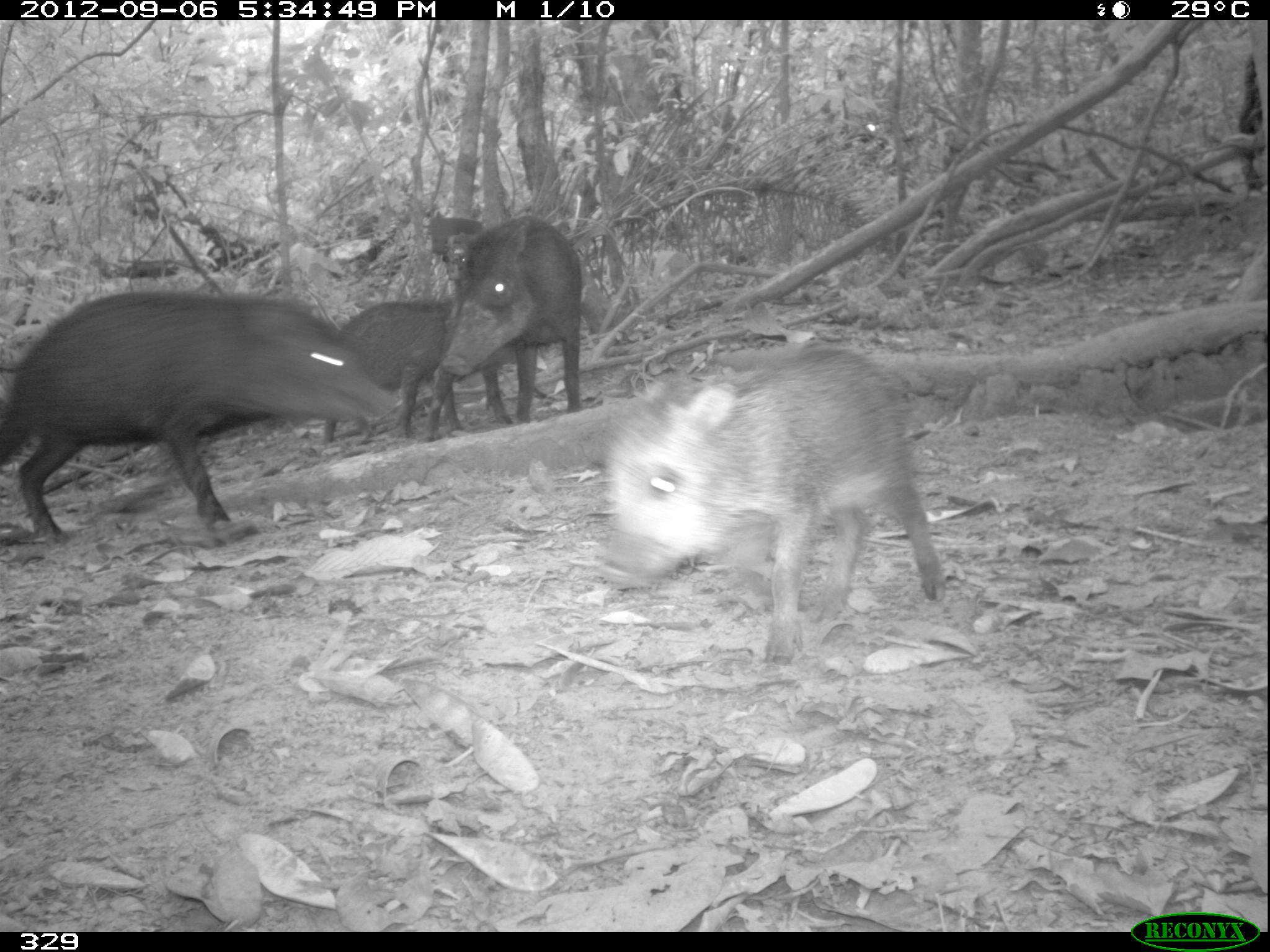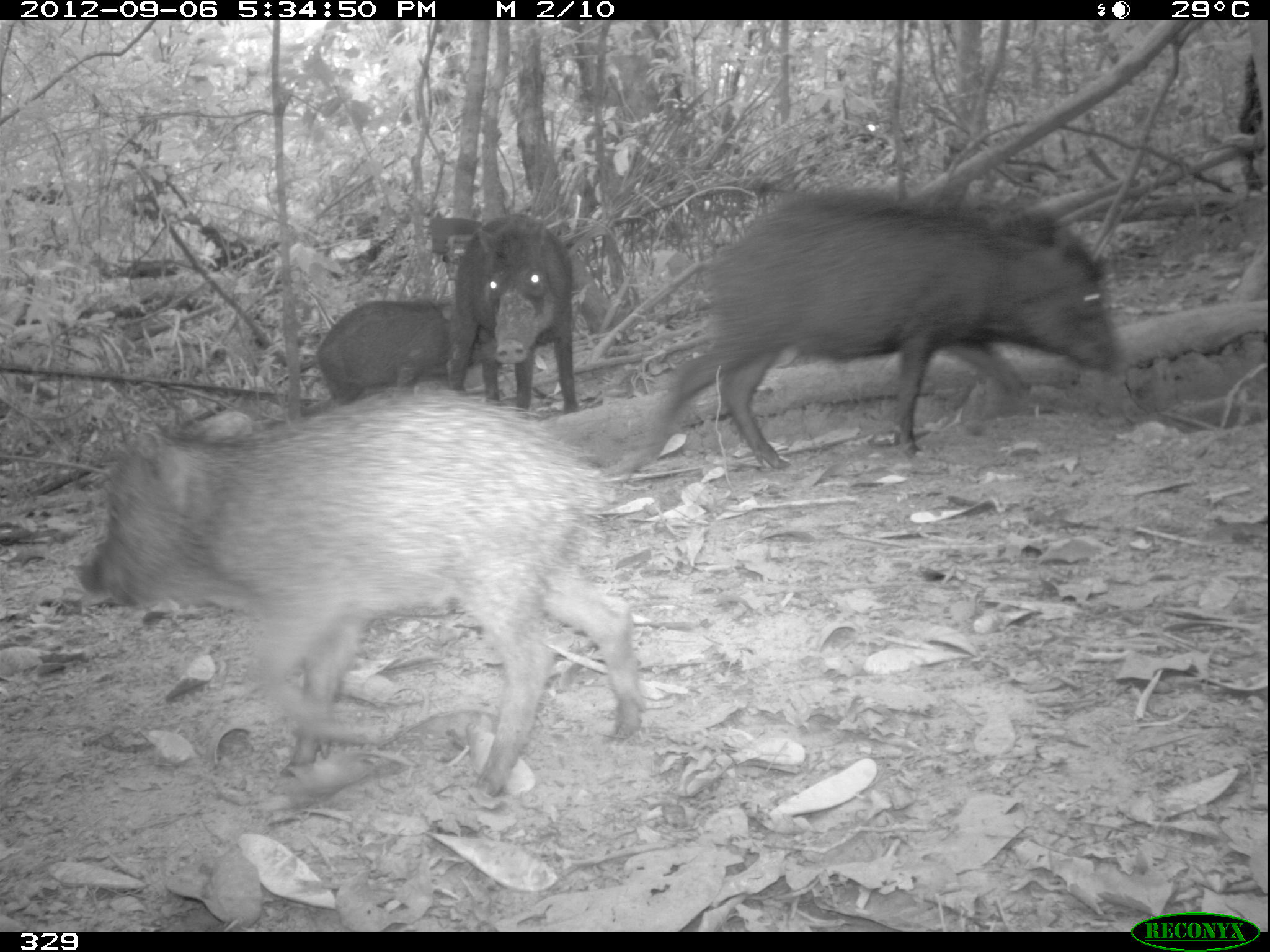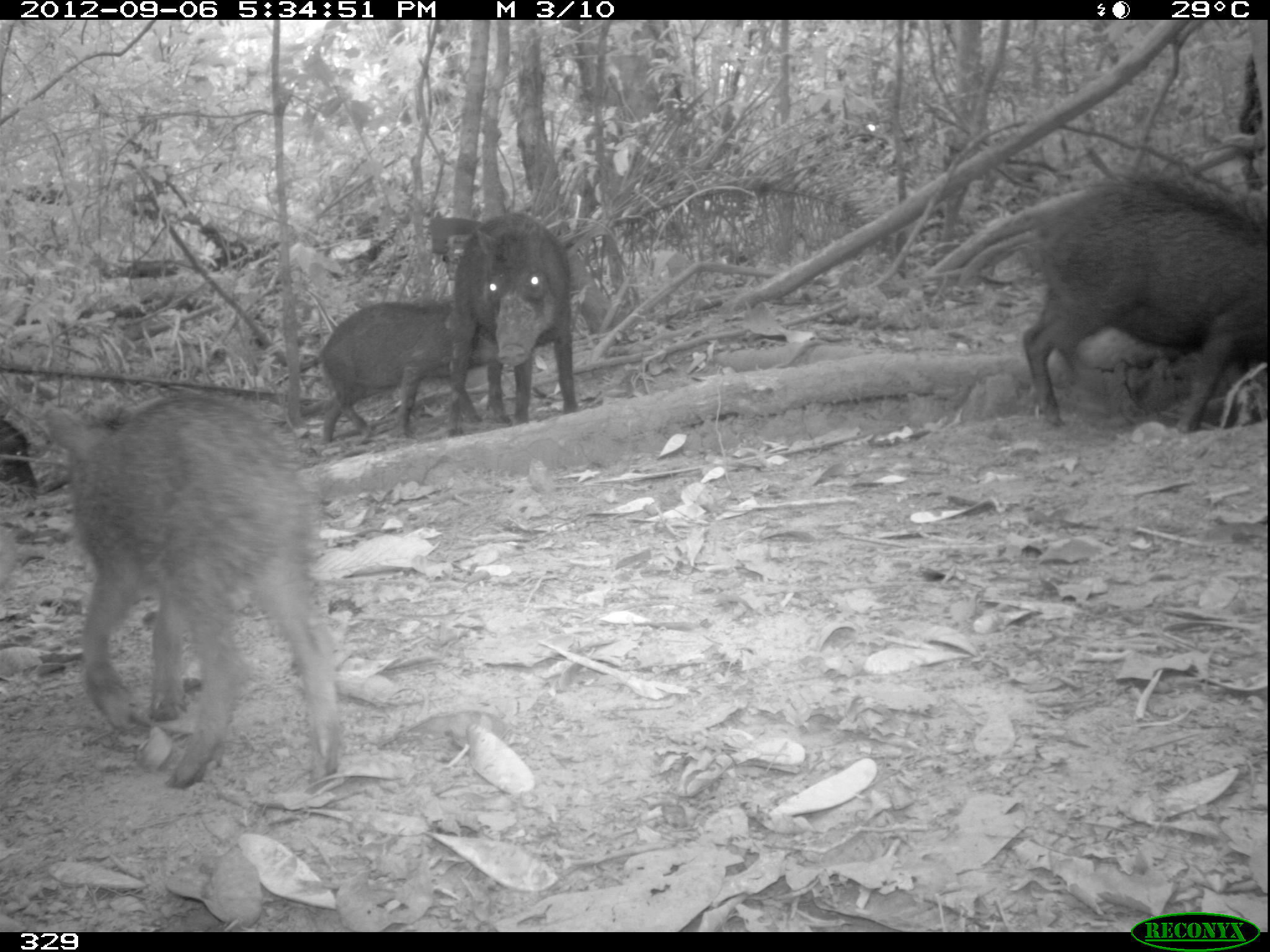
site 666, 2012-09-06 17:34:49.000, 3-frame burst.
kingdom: Animalia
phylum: Chordata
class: Mammalia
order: Artiodactyla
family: Tayassuidae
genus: Tayassu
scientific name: Tayassu pecari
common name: white-lipped peccary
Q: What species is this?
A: Tayassu pecari (white-lipped peccary).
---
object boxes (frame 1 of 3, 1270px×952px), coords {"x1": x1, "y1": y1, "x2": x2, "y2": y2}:
tayassu pecari: {"x1": 602, "y1": 348, "x2": 955, "y2": 664}; {"x1": 0, "y1": 286, "x2": 401, "y2": 543}; {"x1": 423, "y1": 218, "x2": 583, "y2": 443}; {"x1": 323, "y1": 299, "x2": 559, "y2": 443}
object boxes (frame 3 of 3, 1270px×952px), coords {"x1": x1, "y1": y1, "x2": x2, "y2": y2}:
tayassu pecari: {"x1": 42, "y1": 396, "x2": 342, "y2": 788}; {"x1": 1021, "y1": 168, "x2": 1270, "y2": 432}; {"x1": 454, "y1": 214, "x2": 580, "y2": 432}; {"x1": 320, "y1": 305, "x2": 502, "y2": 443}